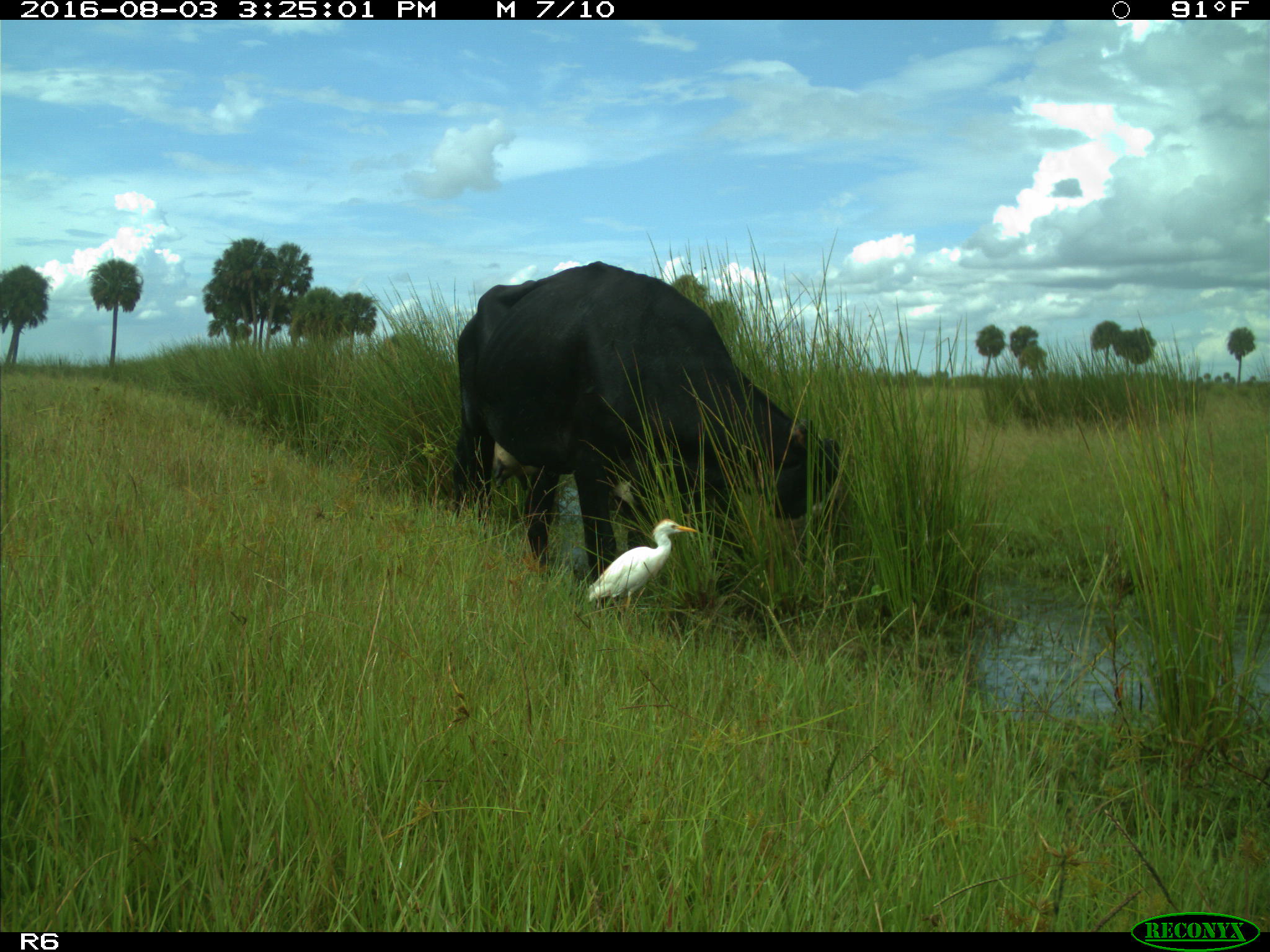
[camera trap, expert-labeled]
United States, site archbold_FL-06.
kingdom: Animalia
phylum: Chordata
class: Mammalia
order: Artiodactyla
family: Bovidae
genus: Bos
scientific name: Bos taurus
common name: domestic cow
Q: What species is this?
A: Bos taurus (domestic cow).